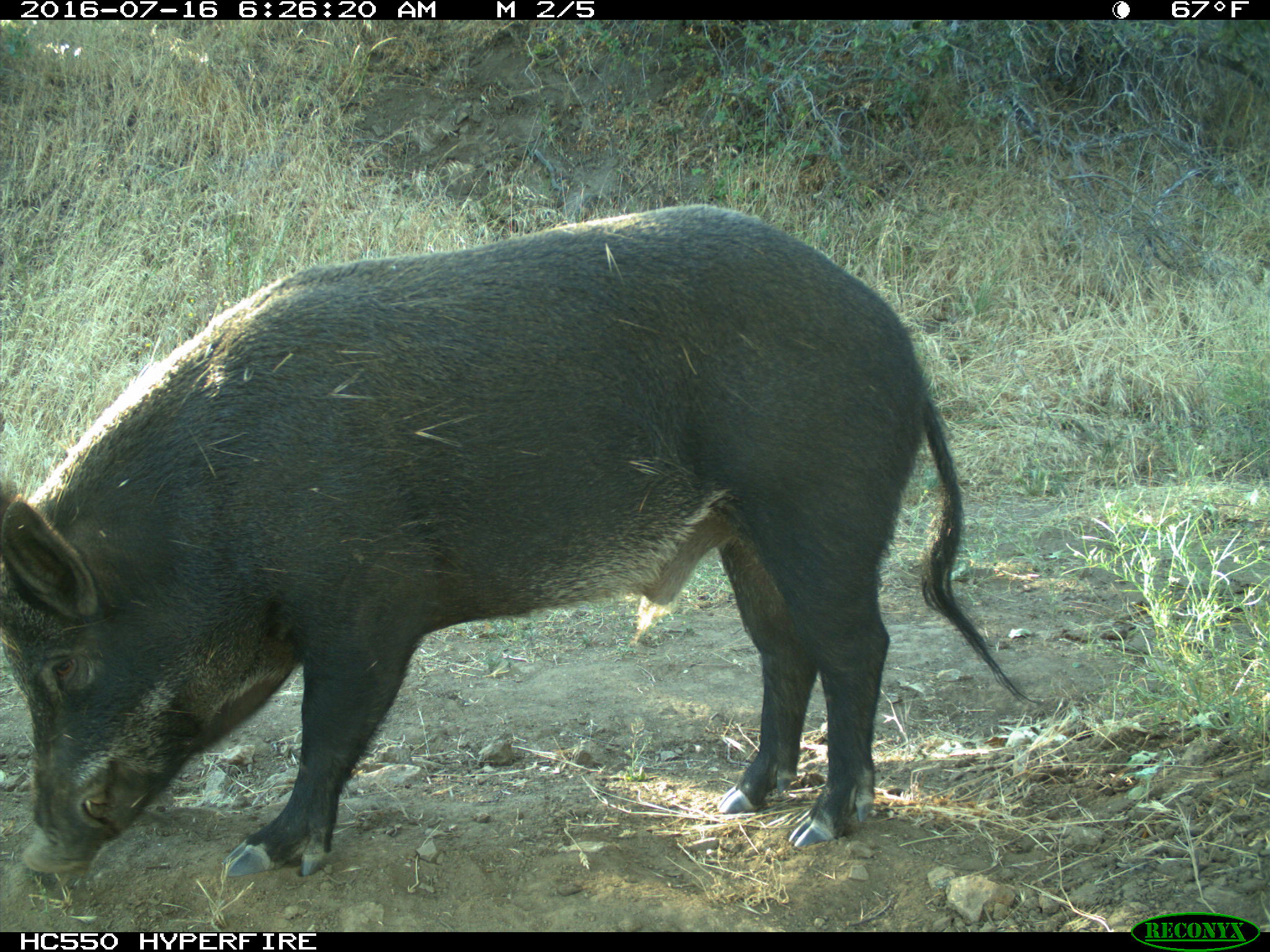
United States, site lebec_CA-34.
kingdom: Animalia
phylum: Chordata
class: Mammalia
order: Artiodactyla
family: Suidae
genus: Sus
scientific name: Sus scrofa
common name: wild boar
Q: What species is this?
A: Sus scrofa (wild boar).